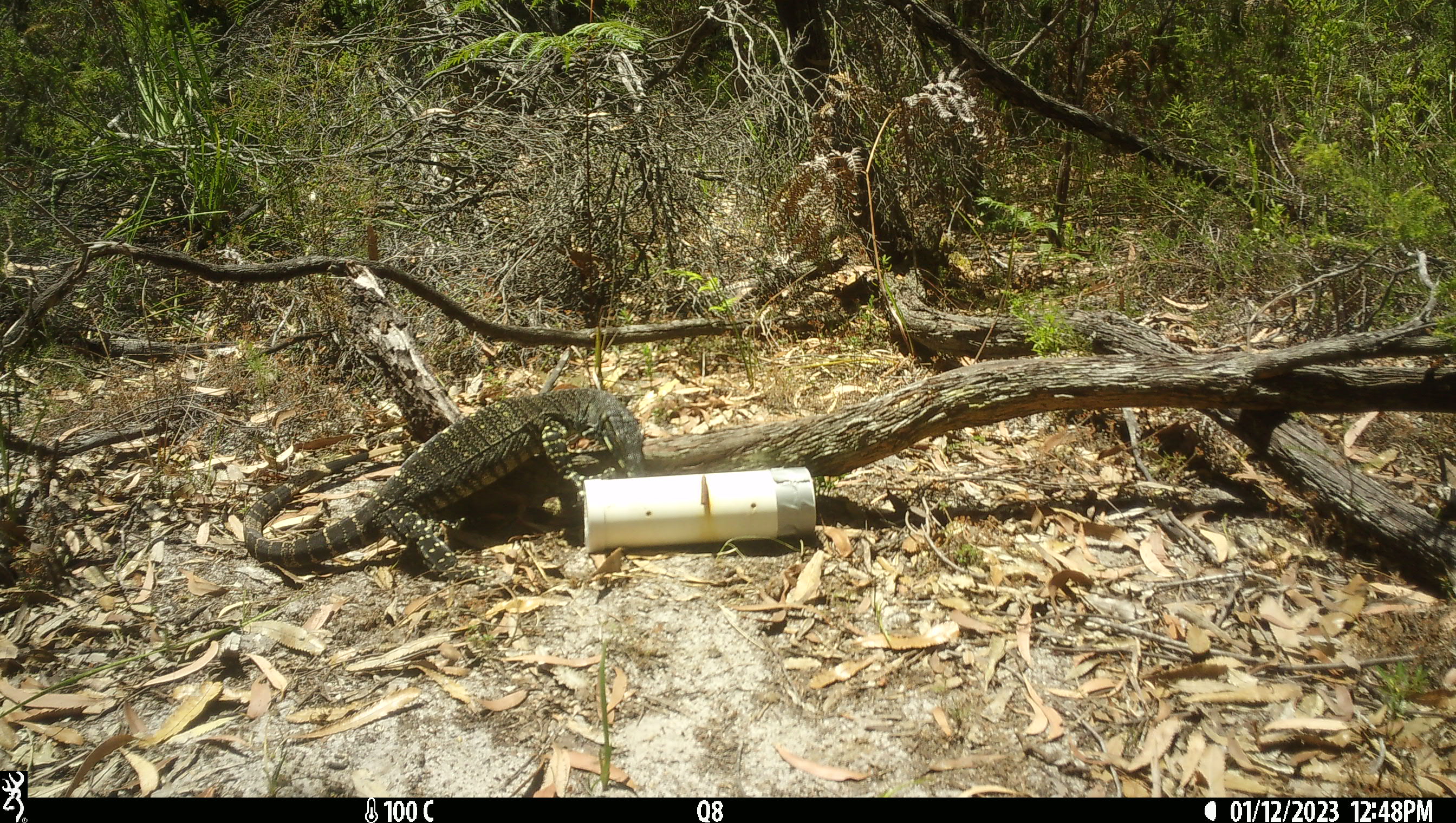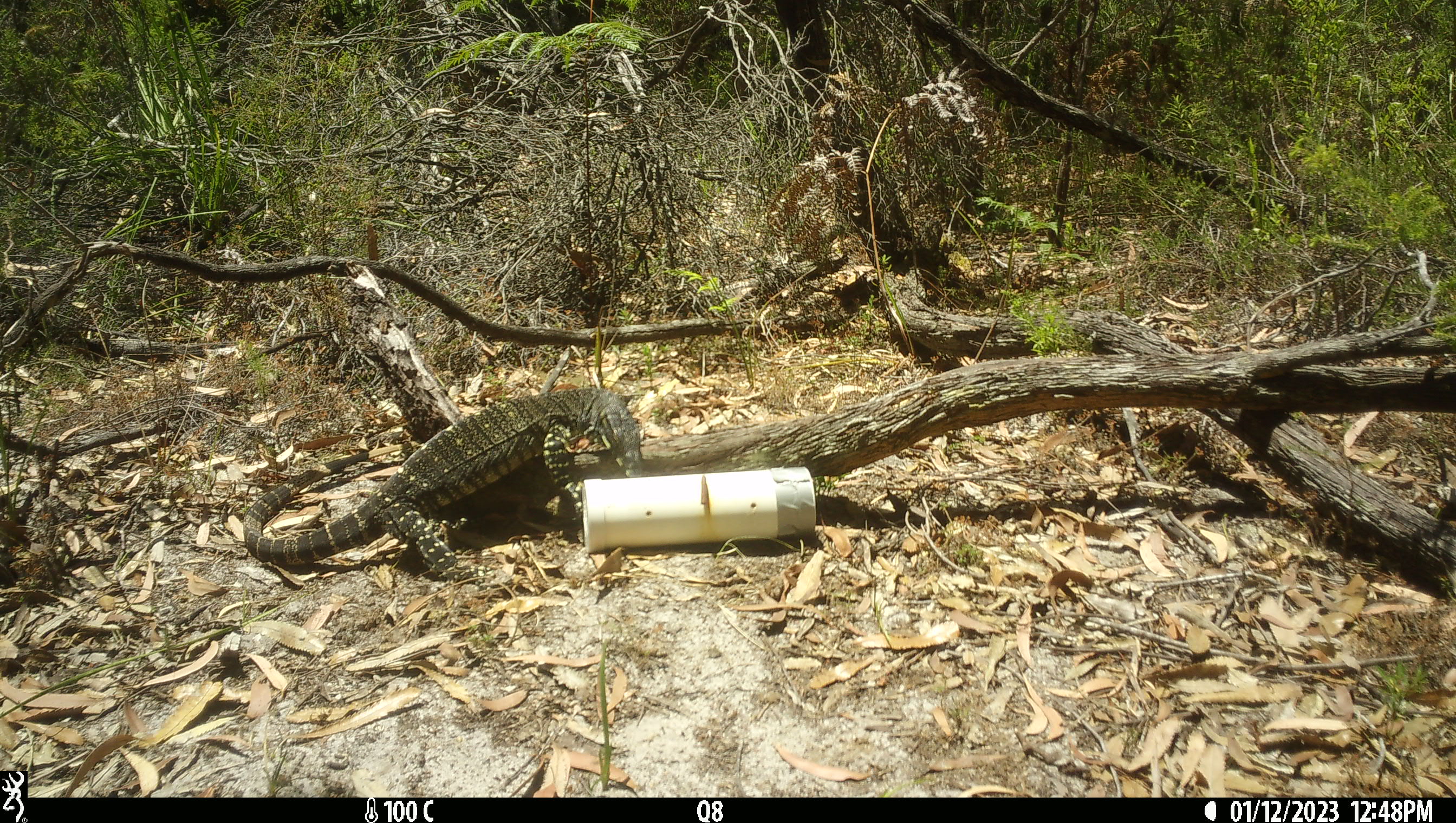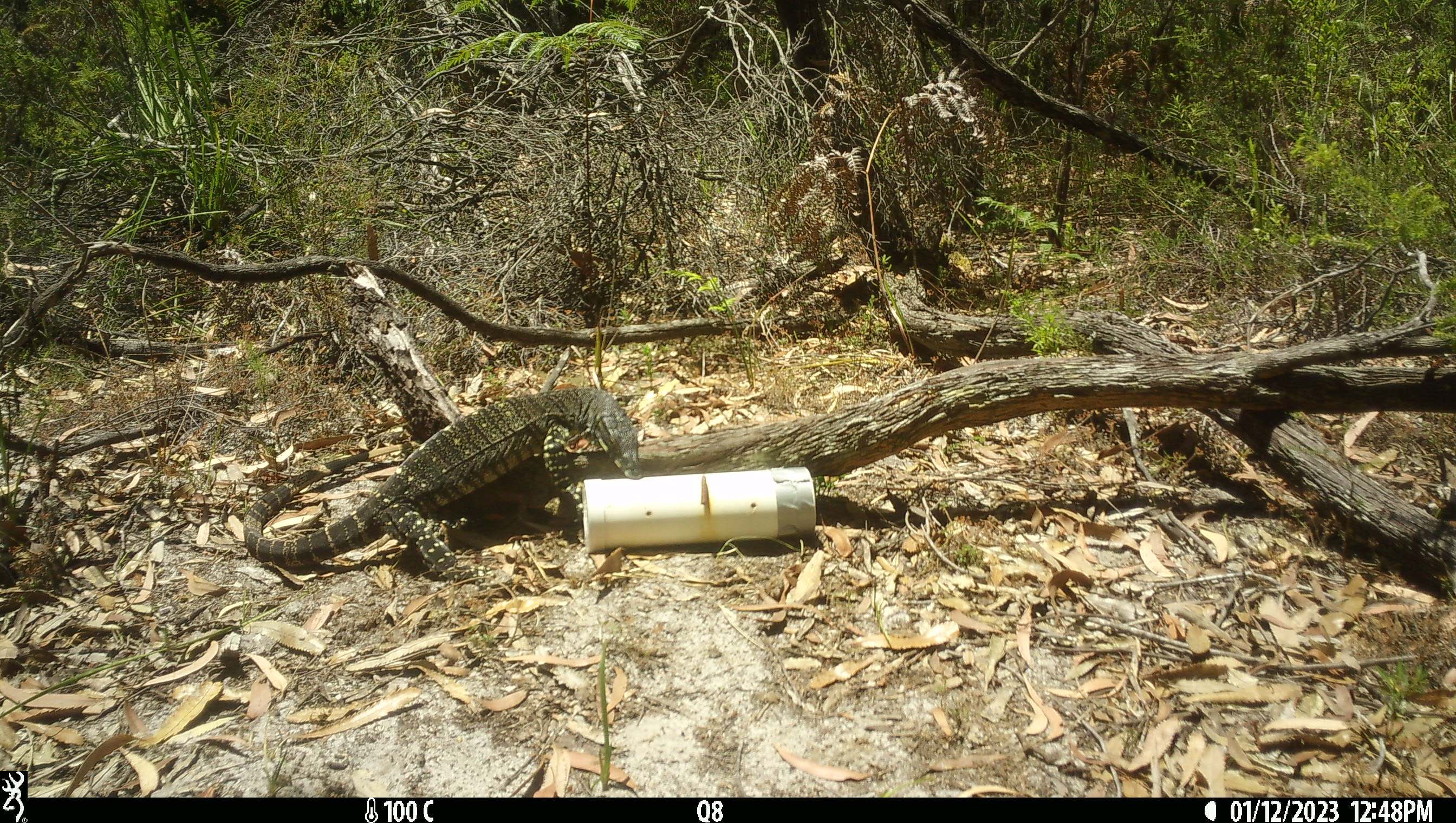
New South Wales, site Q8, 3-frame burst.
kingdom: Animalia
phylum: Chordata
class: Reptilia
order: Squamata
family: Varanidae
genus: Varanus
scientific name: Varanus varius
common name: lace monitor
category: goanna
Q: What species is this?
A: Goanna (lace monitor) (Varanus varius).